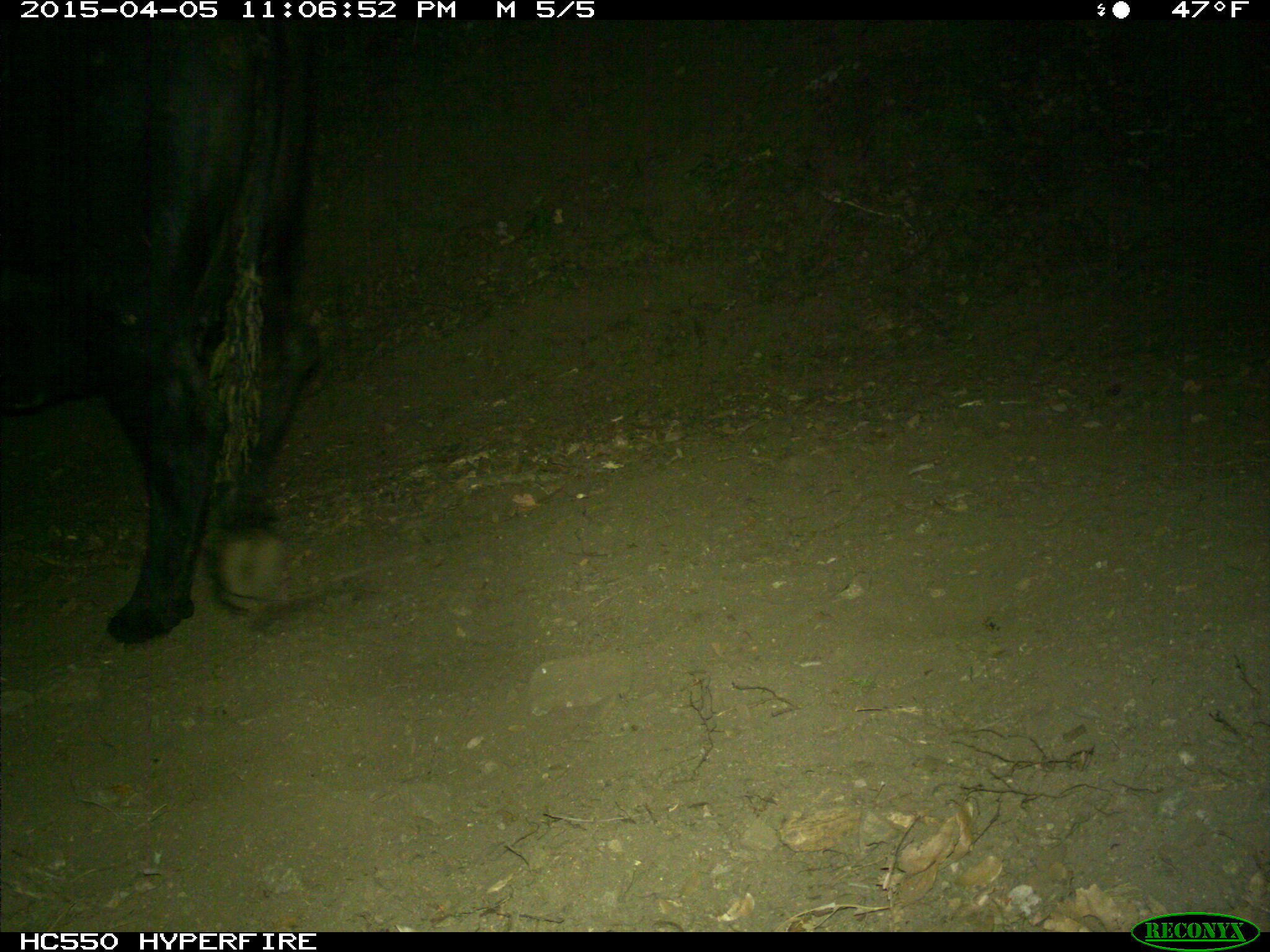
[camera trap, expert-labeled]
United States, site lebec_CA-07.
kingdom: Animalia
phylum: Chordata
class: Mammalia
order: Artiodactyla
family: Bovidae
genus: Bos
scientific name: Bos taurus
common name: domestic cow